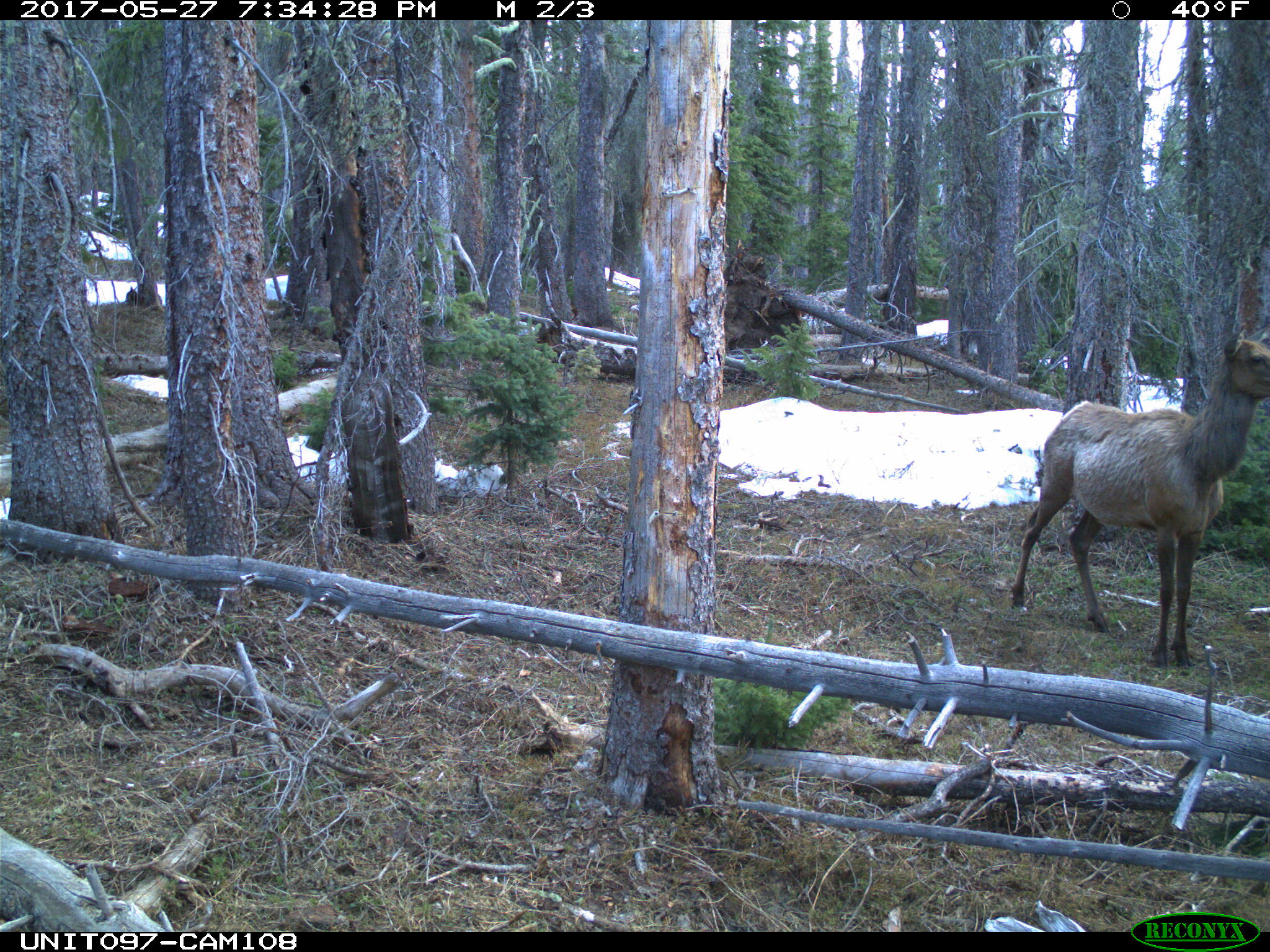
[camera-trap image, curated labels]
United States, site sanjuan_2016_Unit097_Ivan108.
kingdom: Animalia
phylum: Chordata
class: Mammalia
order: Artiodactyla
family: Cervidae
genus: Cervus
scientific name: Cervus elaphus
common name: red deer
Cervus elaphus (red deer).